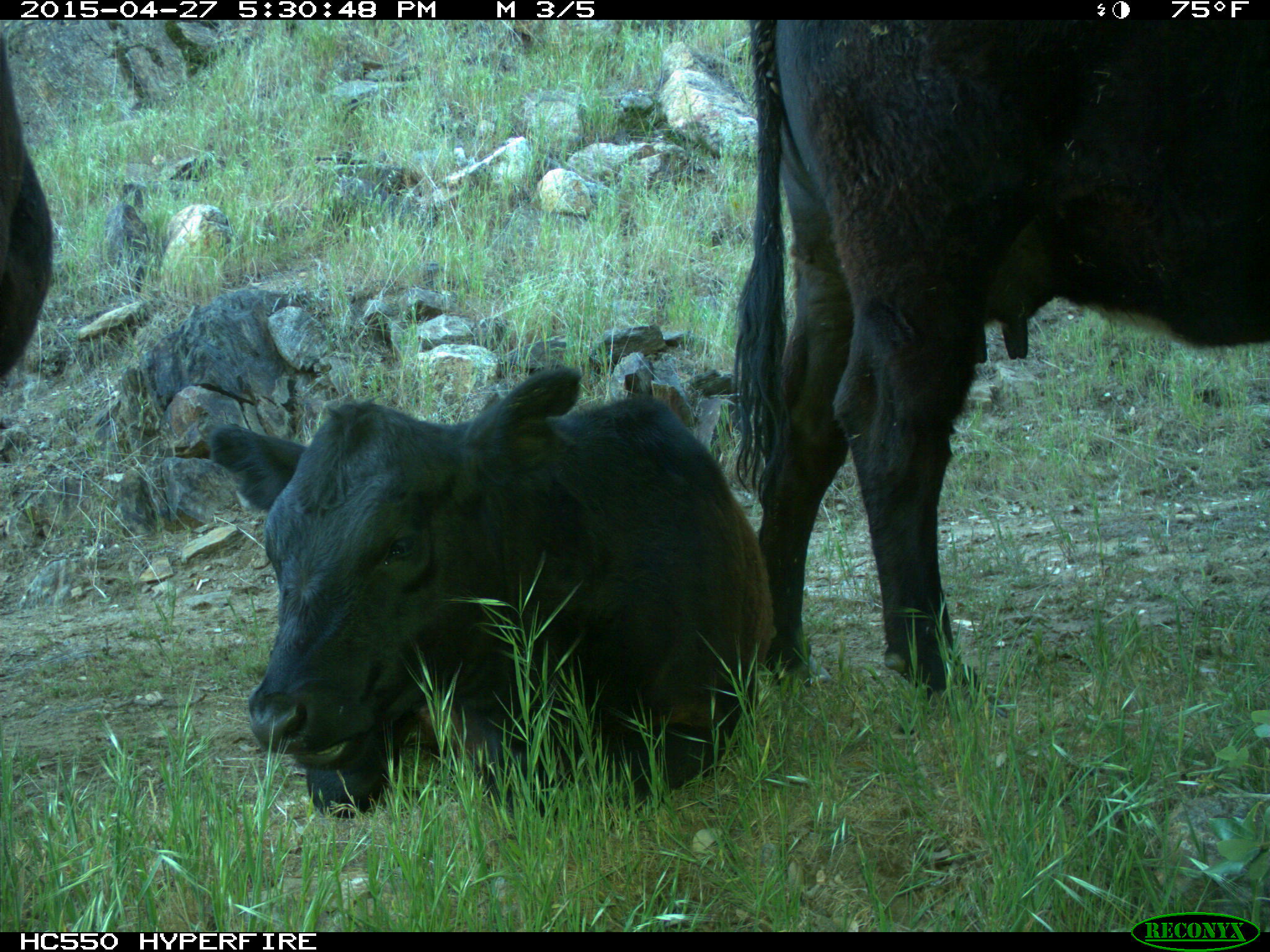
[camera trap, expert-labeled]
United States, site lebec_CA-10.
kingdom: Animalia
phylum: Chordata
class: Mammalia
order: Artiodactyla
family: Bovidae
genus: Bos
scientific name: Bos taurus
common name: domestic cow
Bos taurus (domestic cow).